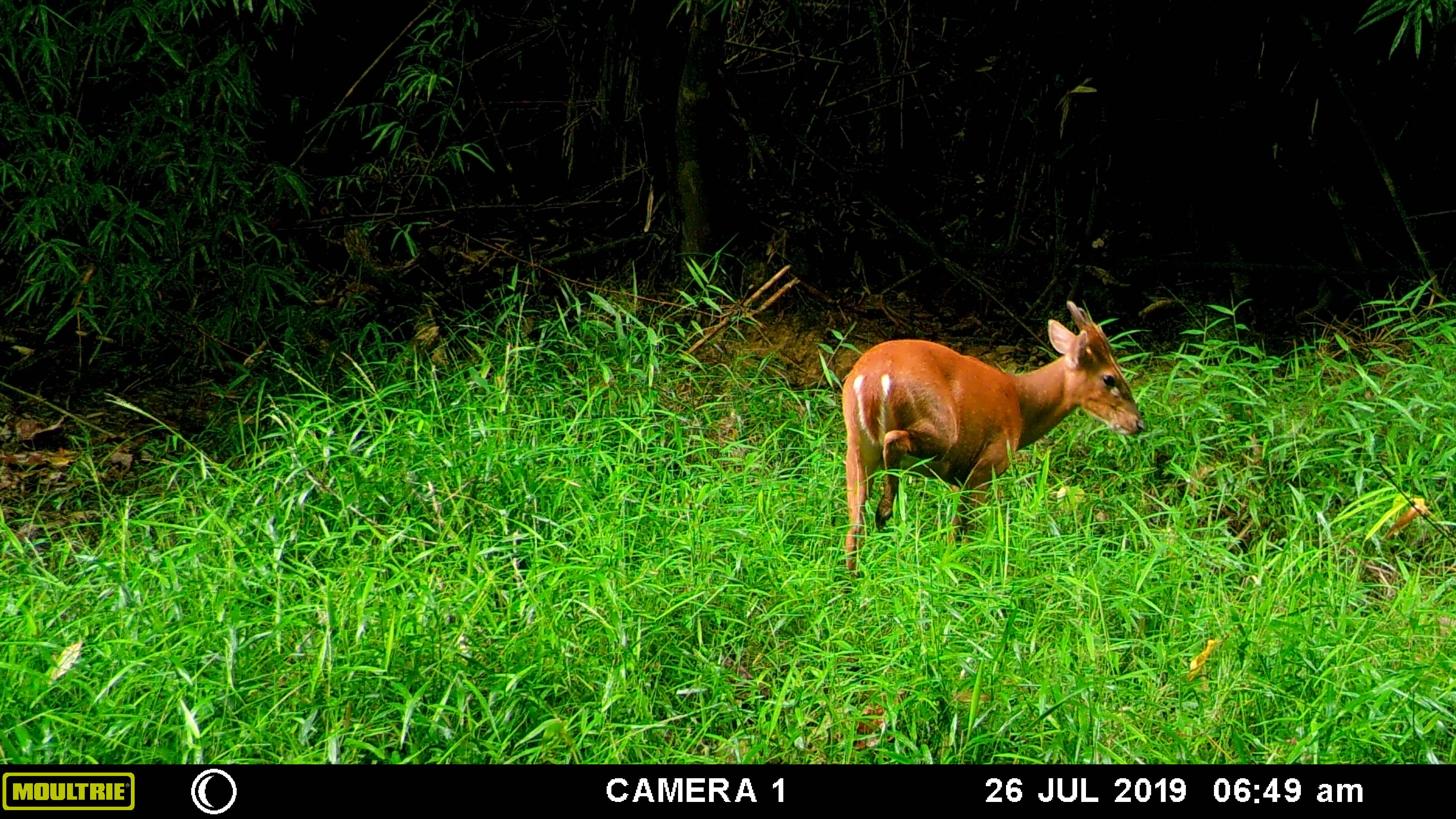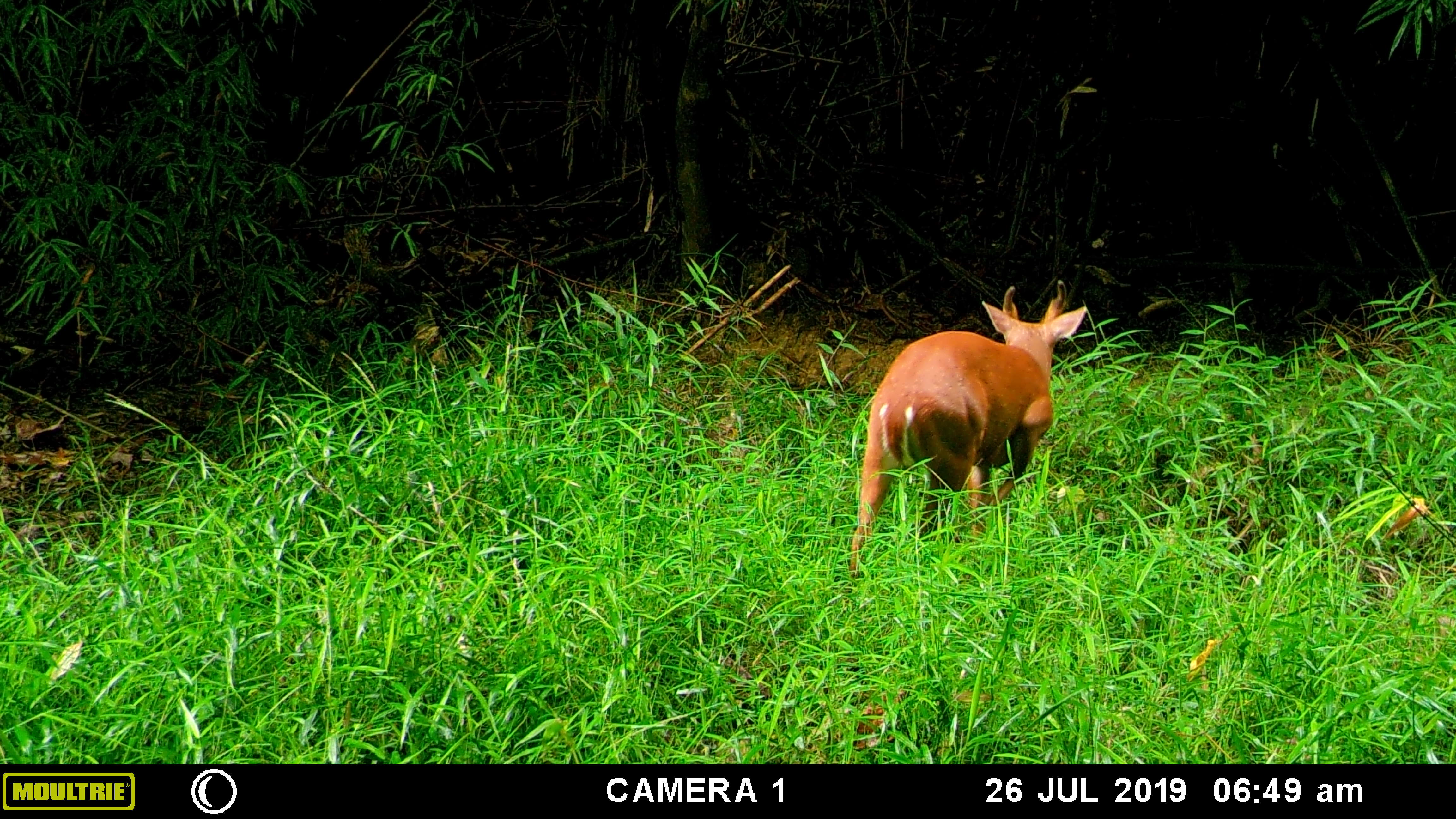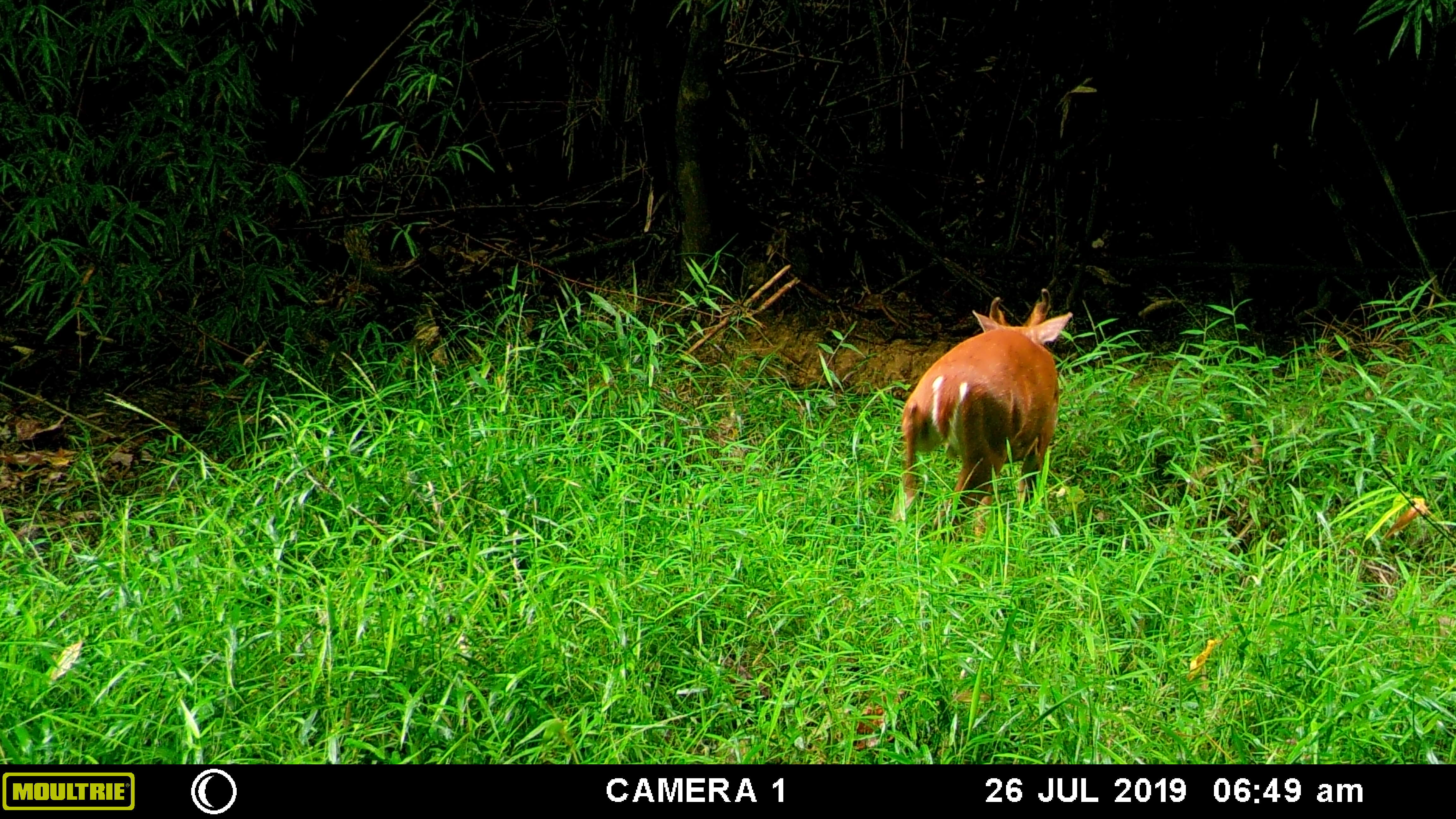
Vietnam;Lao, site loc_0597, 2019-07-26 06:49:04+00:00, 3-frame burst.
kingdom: Animalia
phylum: Chordata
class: Mammalia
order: Artiodactyla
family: Cervidae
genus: Muntiacus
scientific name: Muntiacus muntjak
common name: red muntjac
Red muntjac (Muntiacus muntjak). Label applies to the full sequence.